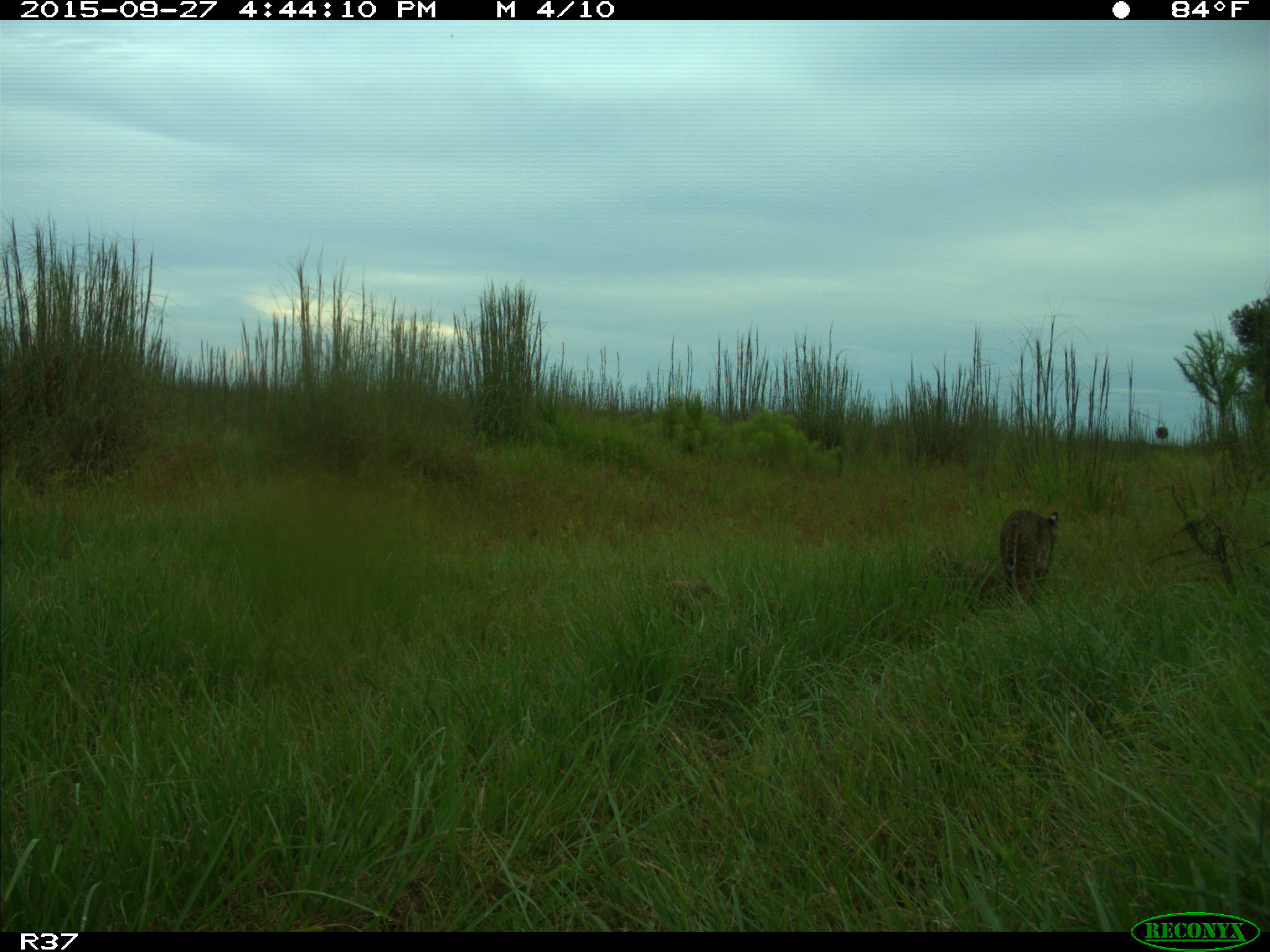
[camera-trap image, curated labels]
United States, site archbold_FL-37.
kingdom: Animalia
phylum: Chordata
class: Mammalia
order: Carnivora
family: Felidae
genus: Lynx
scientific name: Lynx rufus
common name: bobcat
Lynx rufus (bobcat).